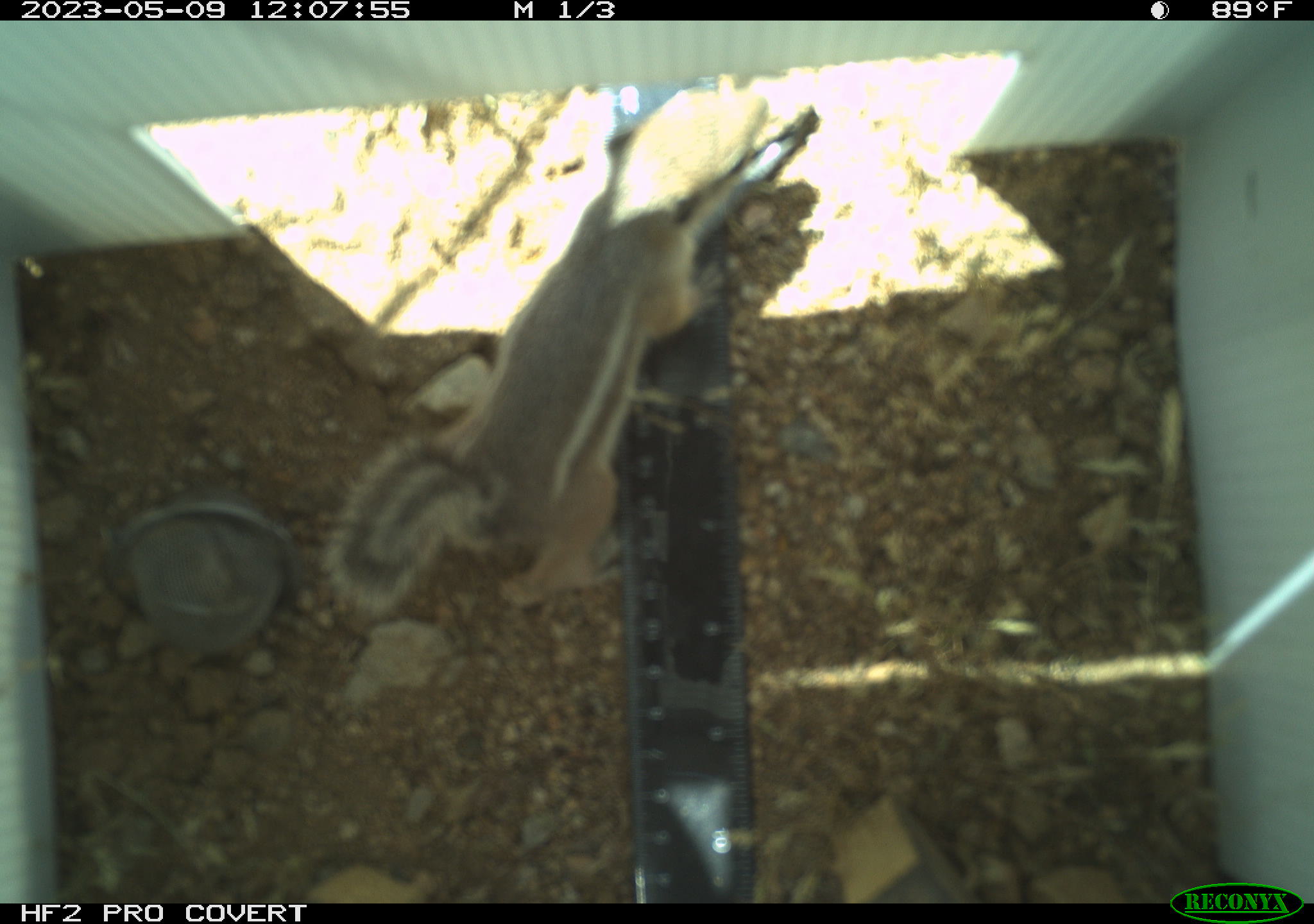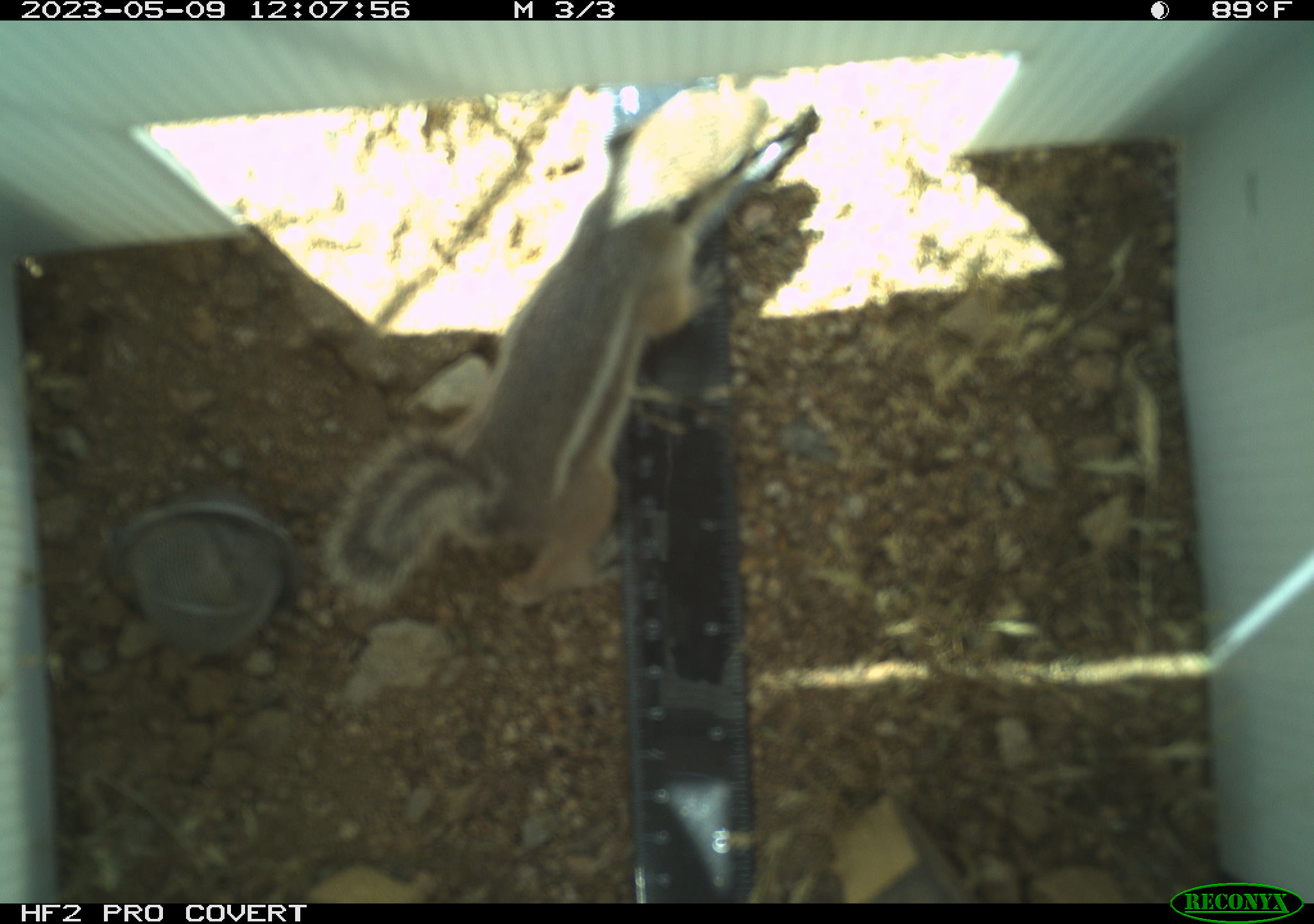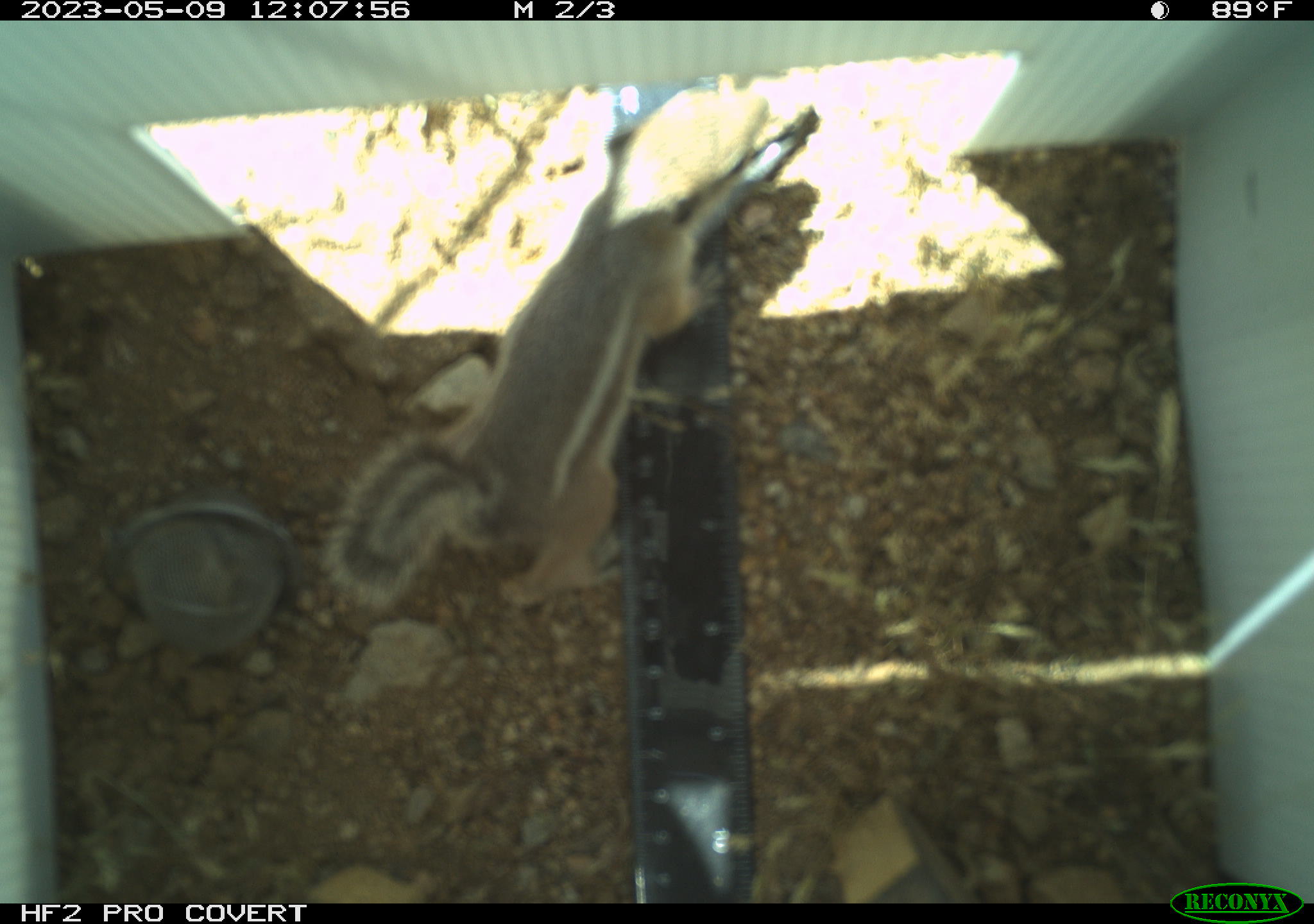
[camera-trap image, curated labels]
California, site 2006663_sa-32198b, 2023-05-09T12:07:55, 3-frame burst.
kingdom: Animalia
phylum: Chordata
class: Mammalia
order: Rodentia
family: Sciuridae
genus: Ammospermophilus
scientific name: Ammospermophilus leucurus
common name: white-tailed antelope squirrel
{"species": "white-tailed antelope squirrel (Ammospermophilus leucurus)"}